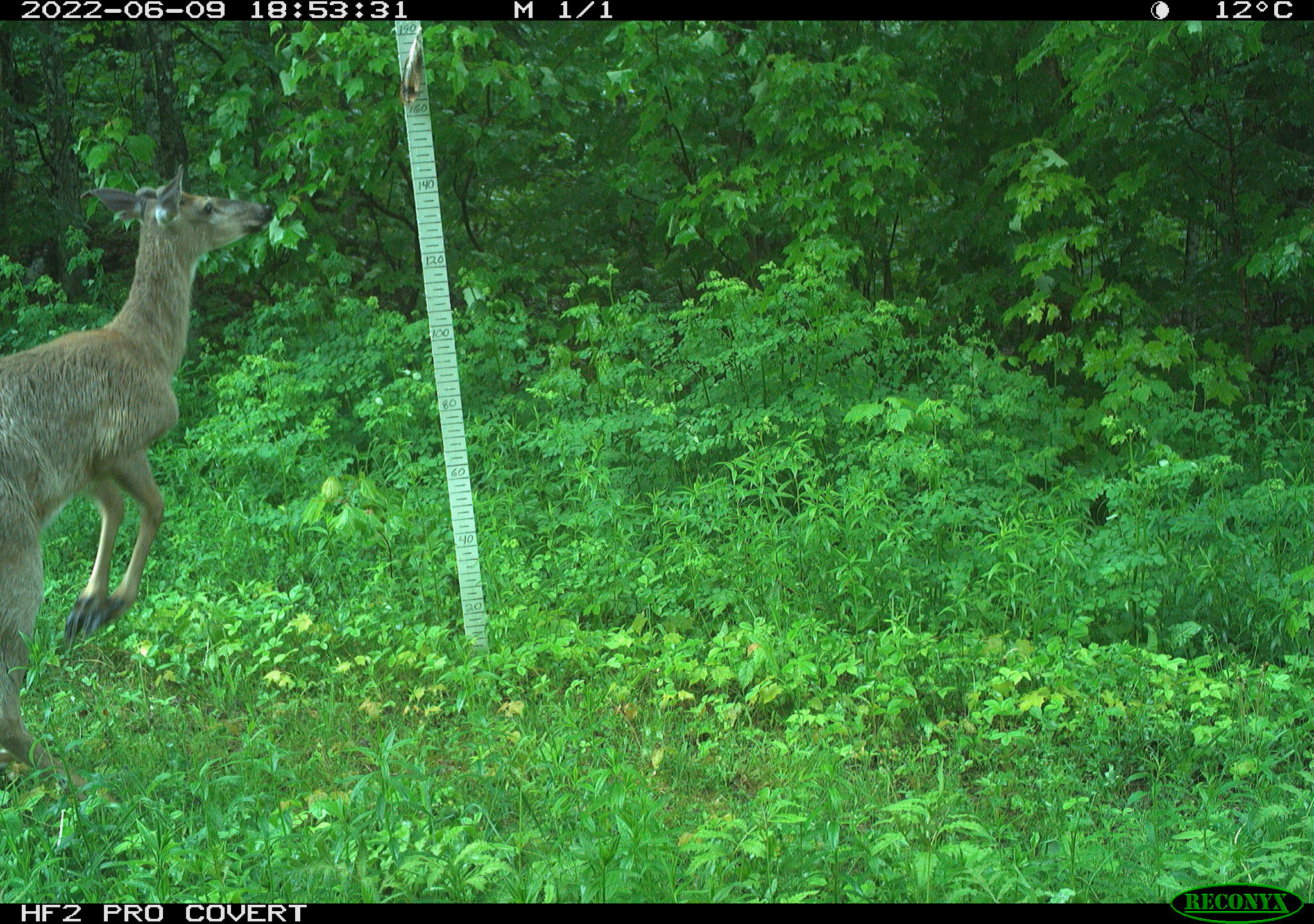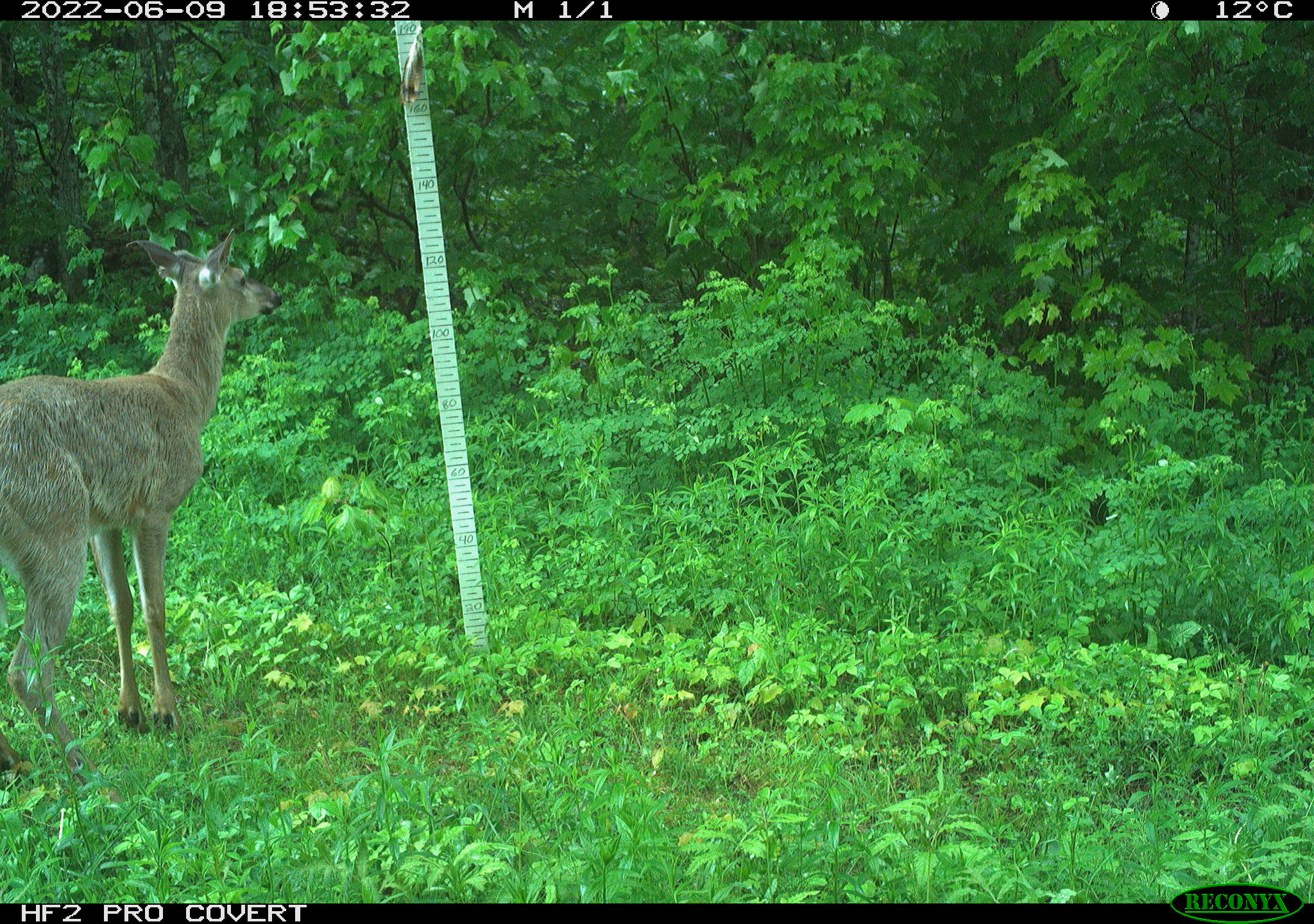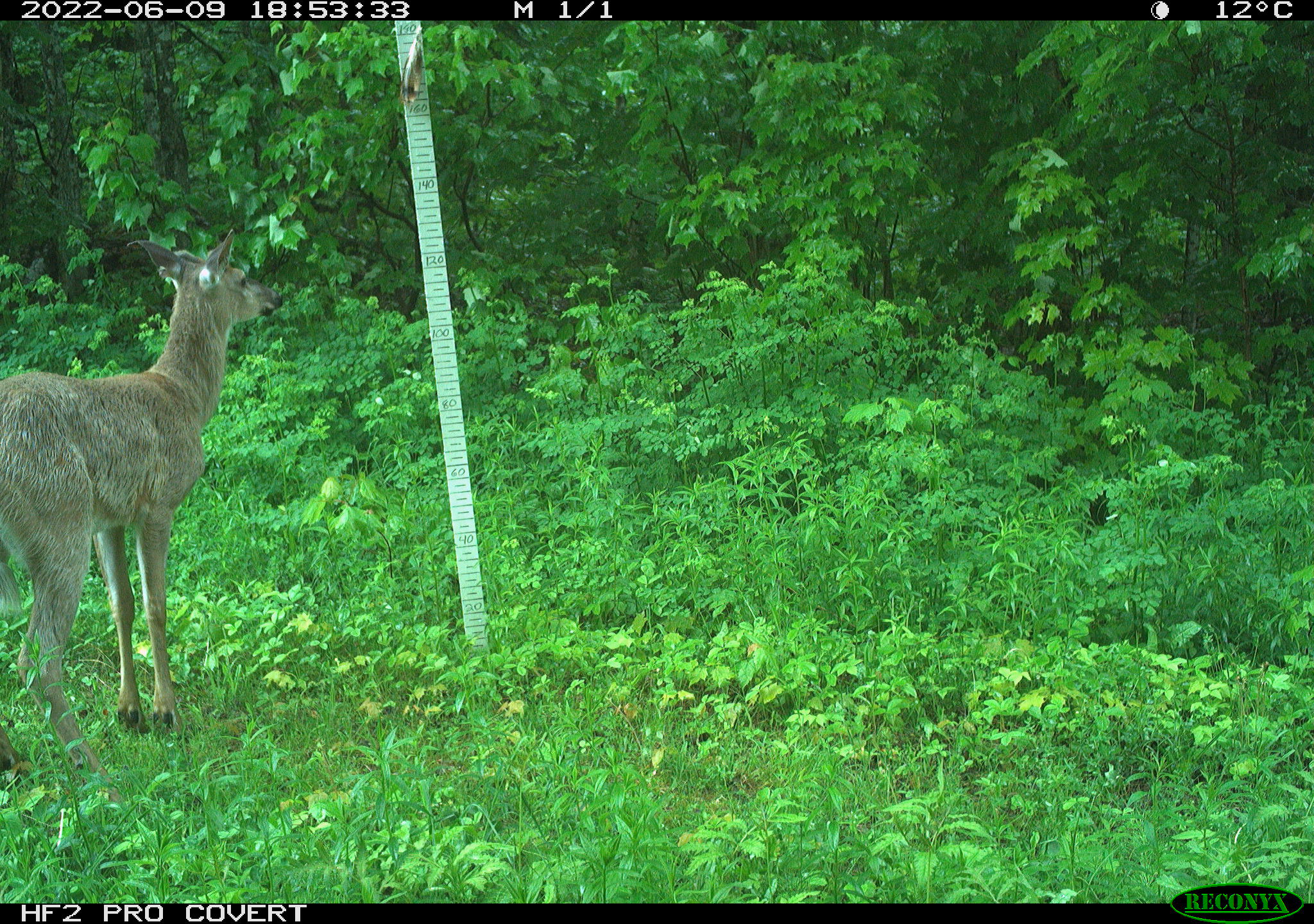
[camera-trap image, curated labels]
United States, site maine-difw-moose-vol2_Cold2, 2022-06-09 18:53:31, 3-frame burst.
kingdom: Animalia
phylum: Chordata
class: Mammalia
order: Artiodactyla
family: Cervidae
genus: Odocoileus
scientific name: Odocoileus virginianus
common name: white-tailed deer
White-tailed deer (Odocoileus virginianus).